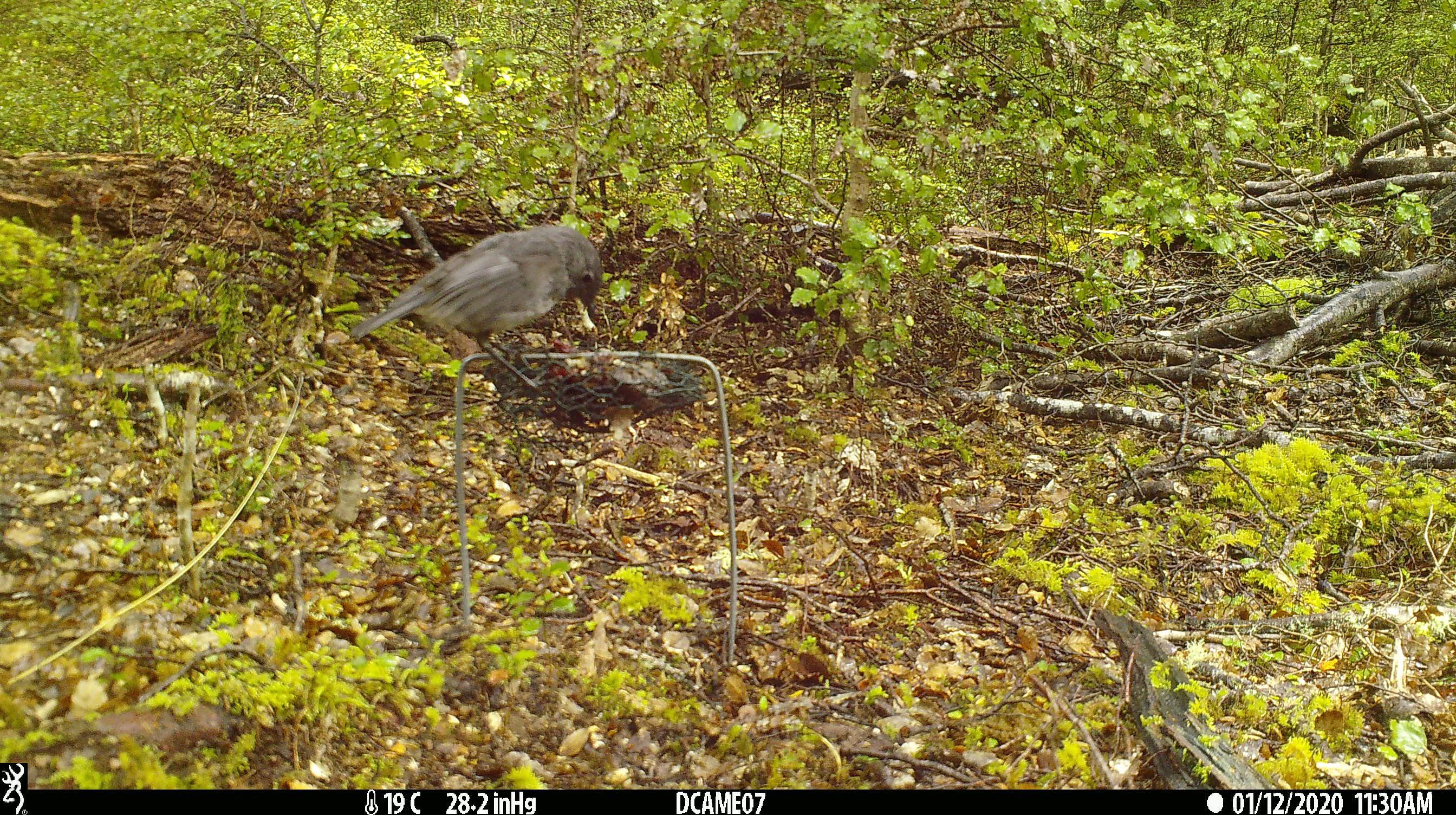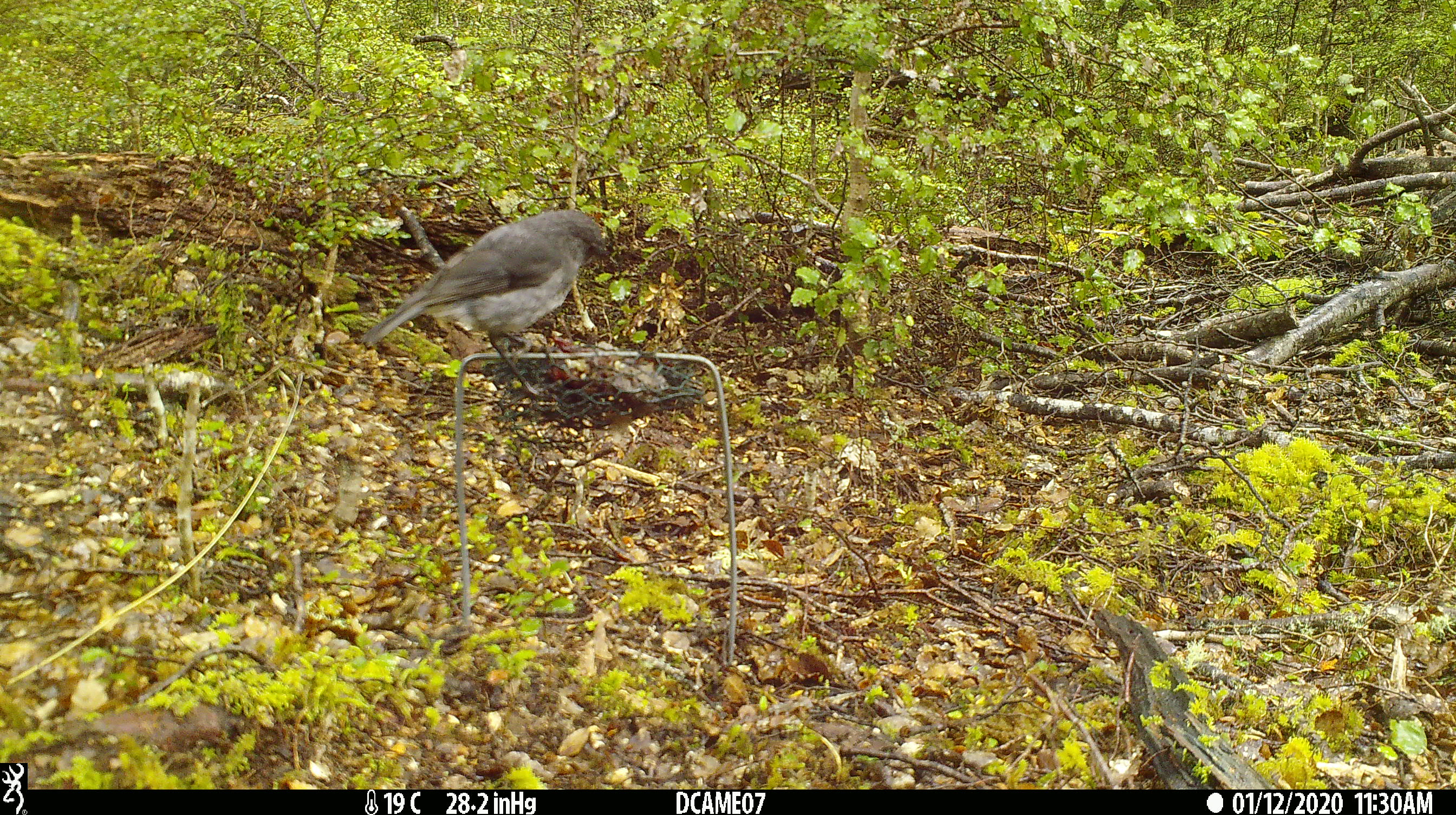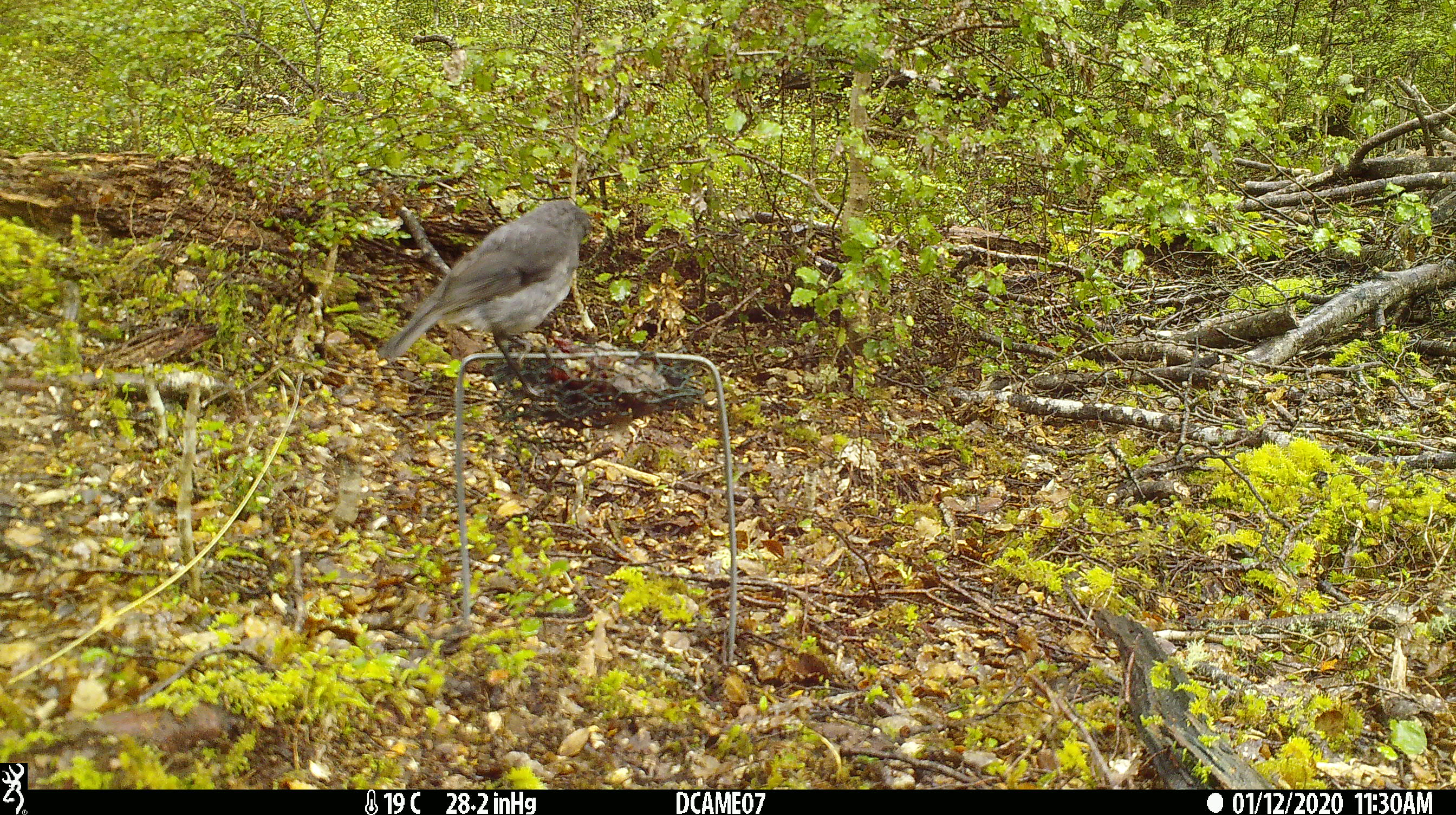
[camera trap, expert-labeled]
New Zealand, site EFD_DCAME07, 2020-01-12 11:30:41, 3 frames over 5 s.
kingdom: Animalia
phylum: Chordata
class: Aves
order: Passeriformes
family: Petroicidae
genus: Petroica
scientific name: Petroica australis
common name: new zealand robin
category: robin